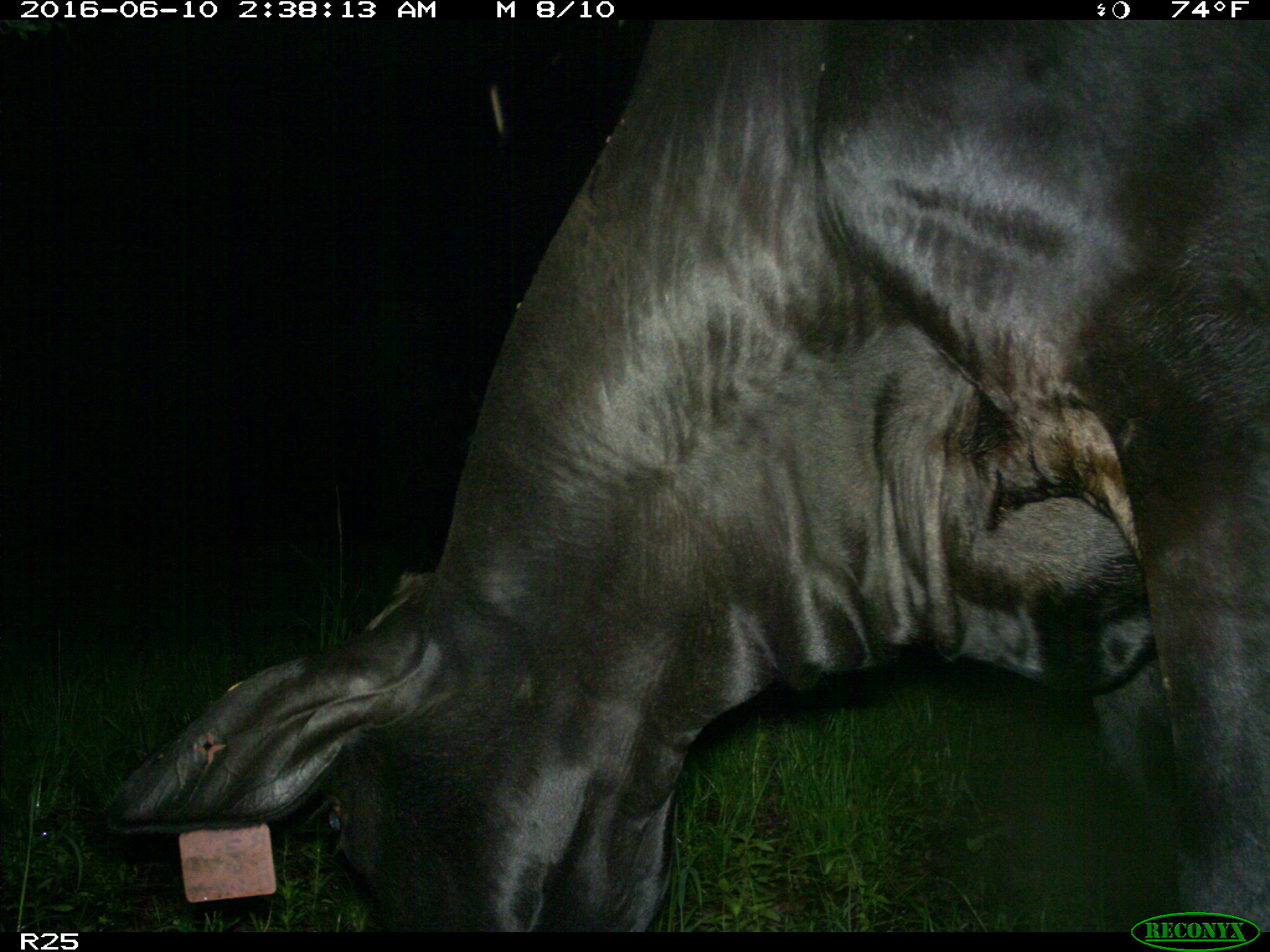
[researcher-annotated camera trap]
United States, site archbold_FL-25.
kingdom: Animalia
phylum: Chordata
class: Mammalia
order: Artiodactyla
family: Bovidae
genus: Bos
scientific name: Bos taurus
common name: domestic cow